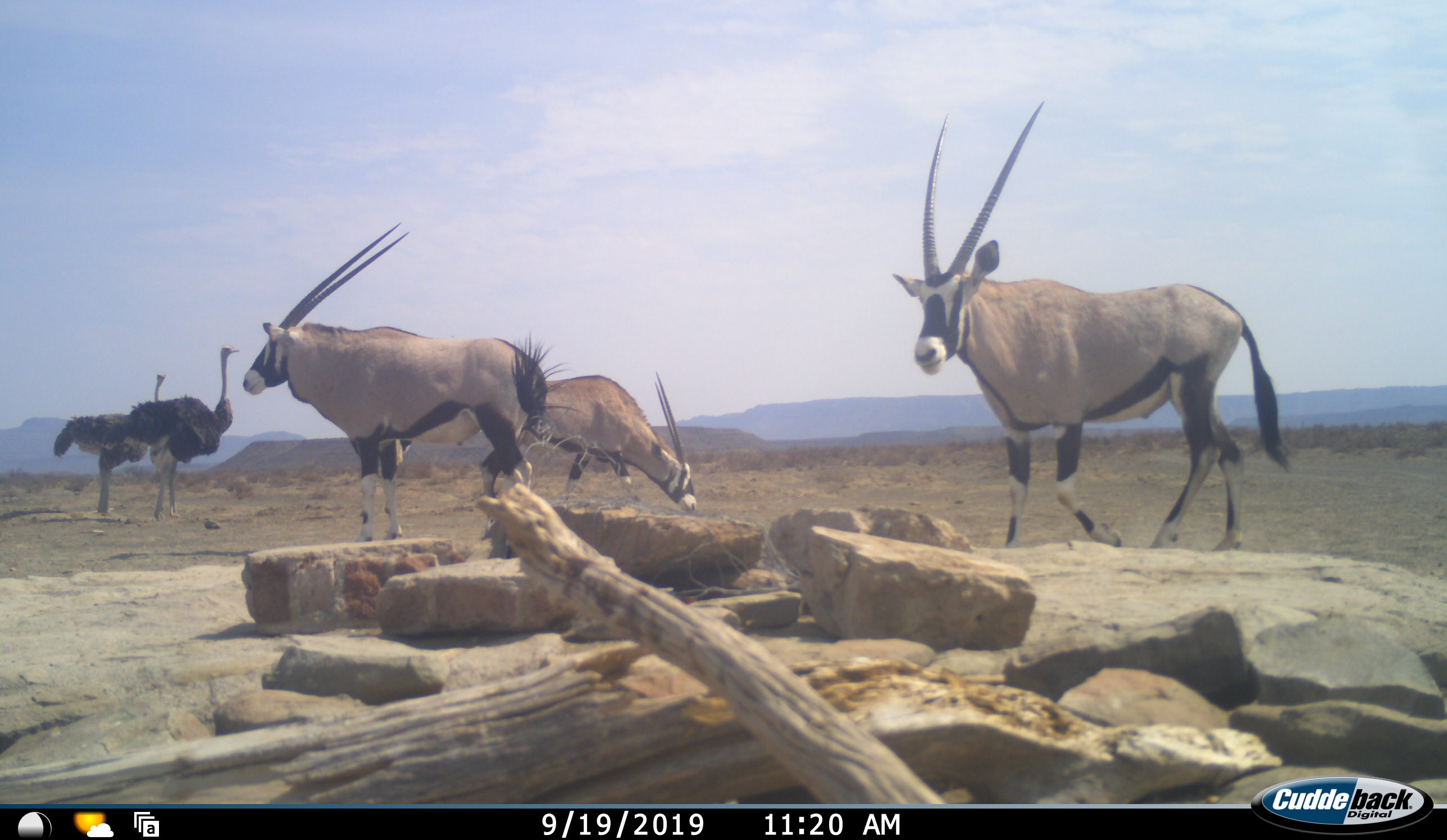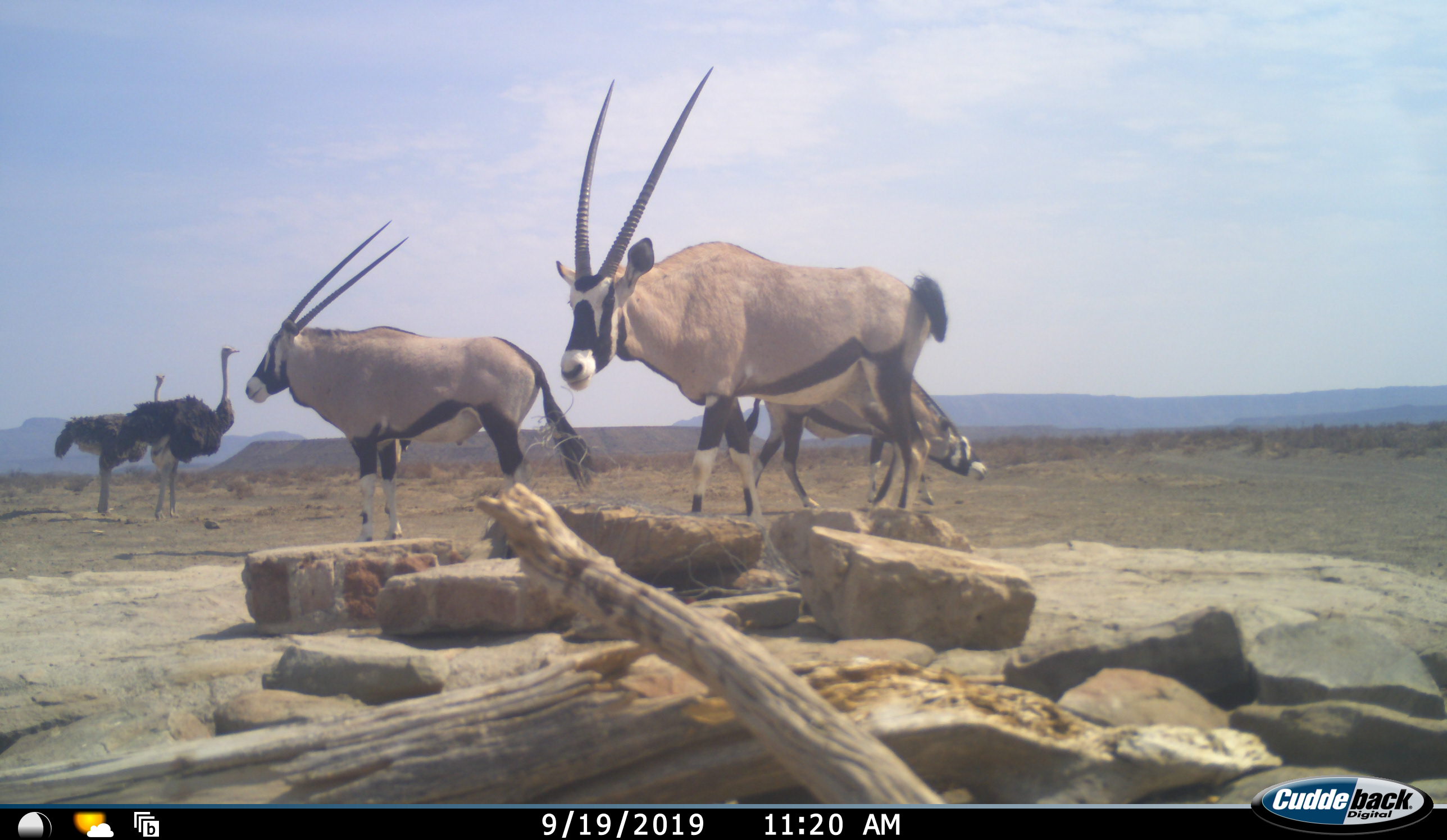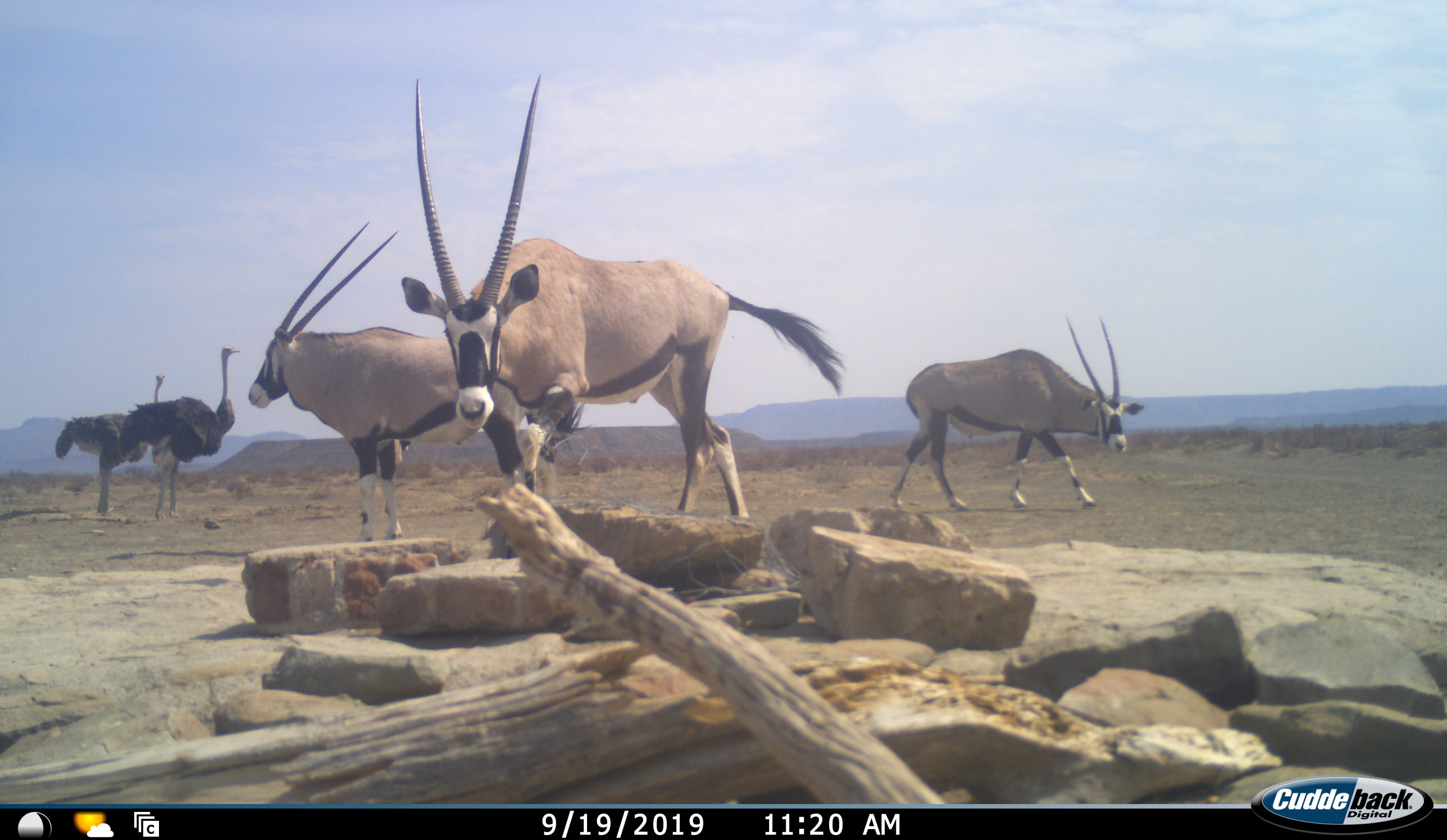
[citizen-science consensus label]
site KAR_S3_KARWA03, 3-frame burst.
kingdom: Animalia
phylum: Chordata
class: Mammalia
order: Artiodactyla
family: Bovidae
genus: Oryx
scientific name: Oryx gazella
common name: gemsbok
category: oryx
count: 3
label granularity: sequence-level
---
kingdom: Animalia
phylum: Chordata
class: Aves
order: Struthioniformes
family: Struthionidae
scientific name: Struthionidae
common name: ostrich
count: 2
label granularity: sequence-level